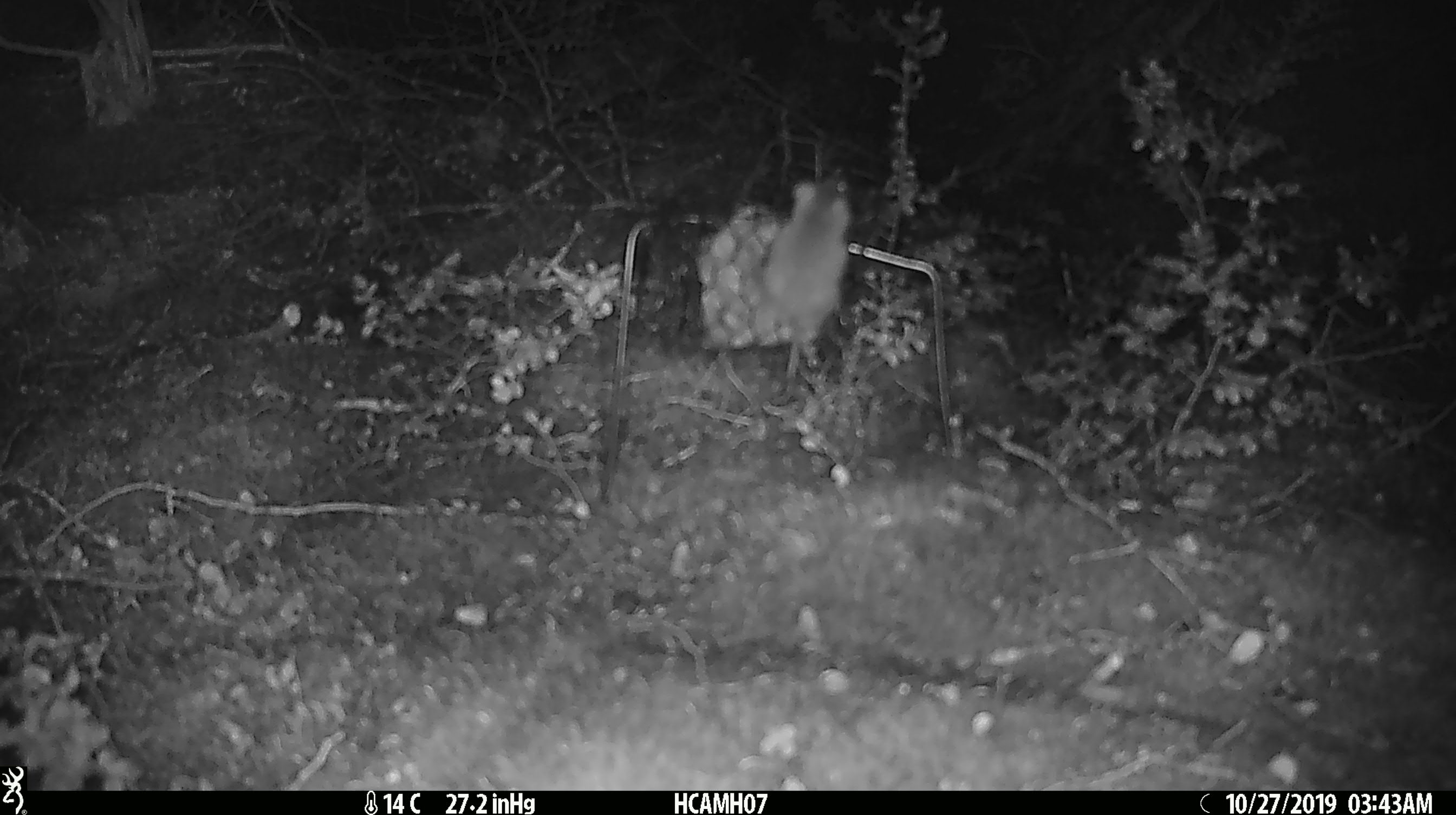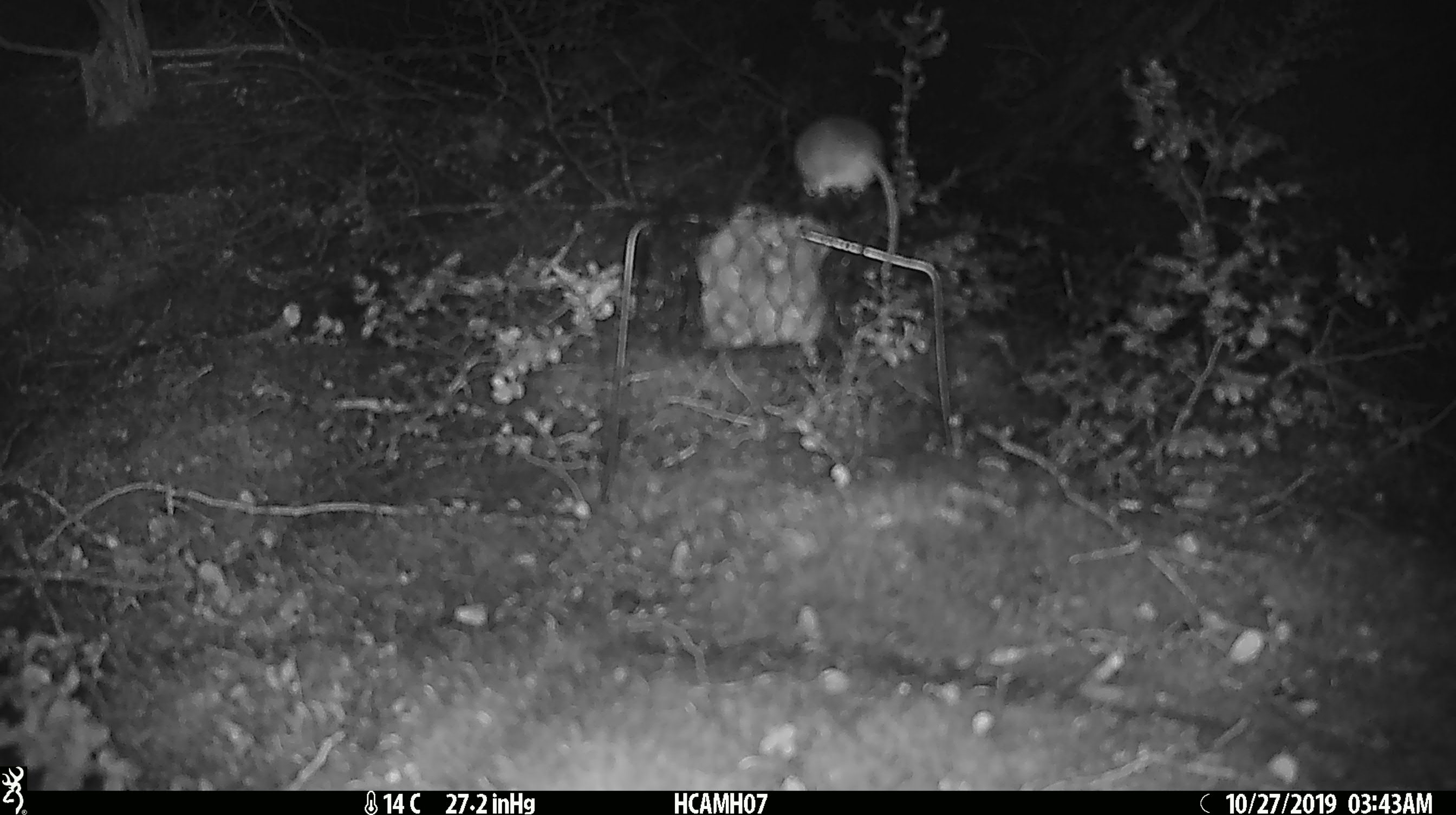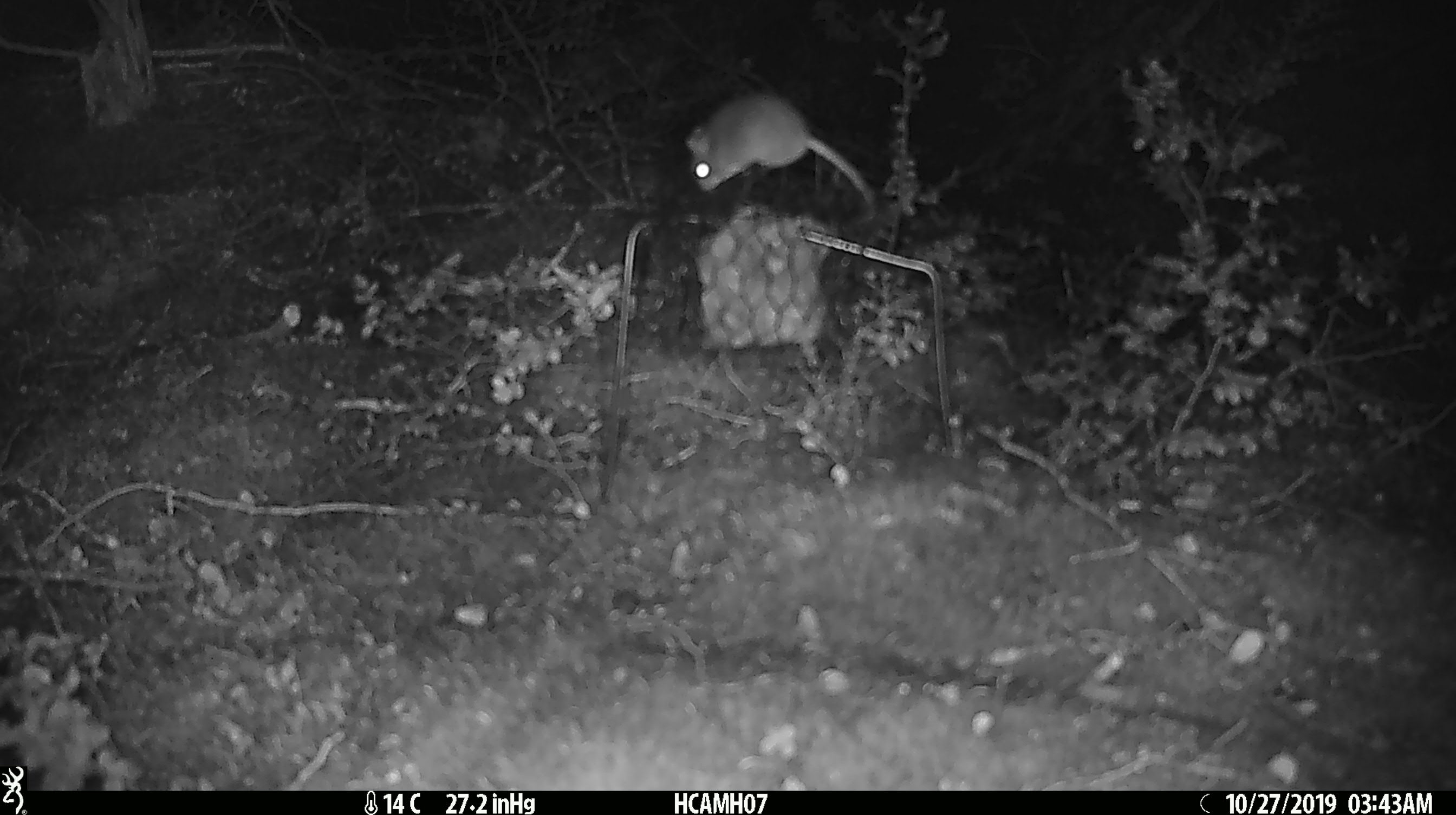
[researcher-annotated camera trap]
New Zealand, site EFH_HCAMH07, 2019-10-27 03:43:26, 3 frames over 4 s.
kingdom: Animalia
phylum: Chordata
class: Mammalia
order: Rodentia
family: Muridae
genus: Mus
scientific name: Mus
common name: mouse